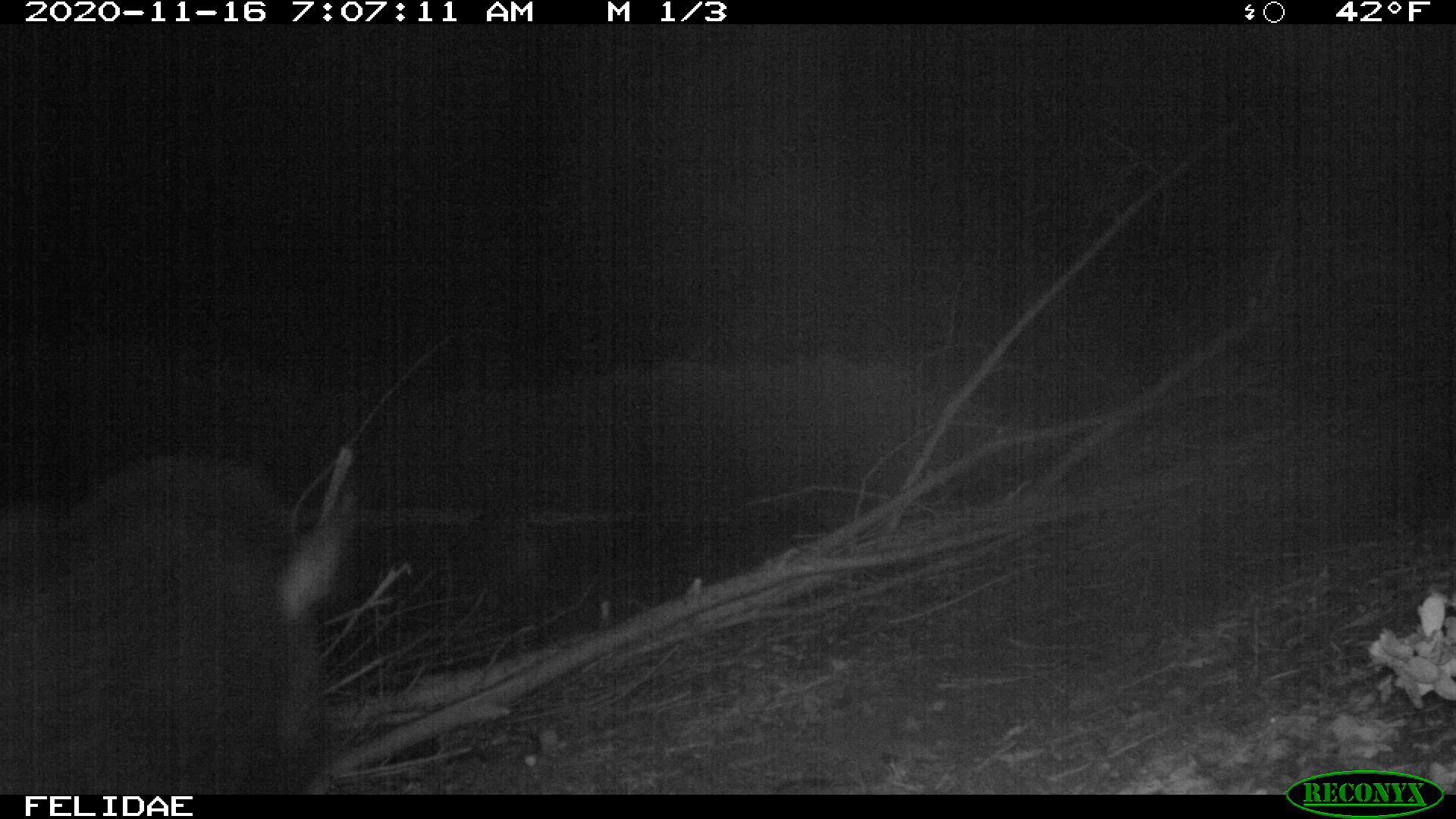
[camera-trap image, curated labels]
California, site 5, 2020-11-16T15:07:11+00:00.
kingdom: Animalia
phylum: Chordata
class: Mammalia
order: Artiodactyla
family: Suidae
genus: Sus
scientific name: Sus scrofa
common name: wild boar